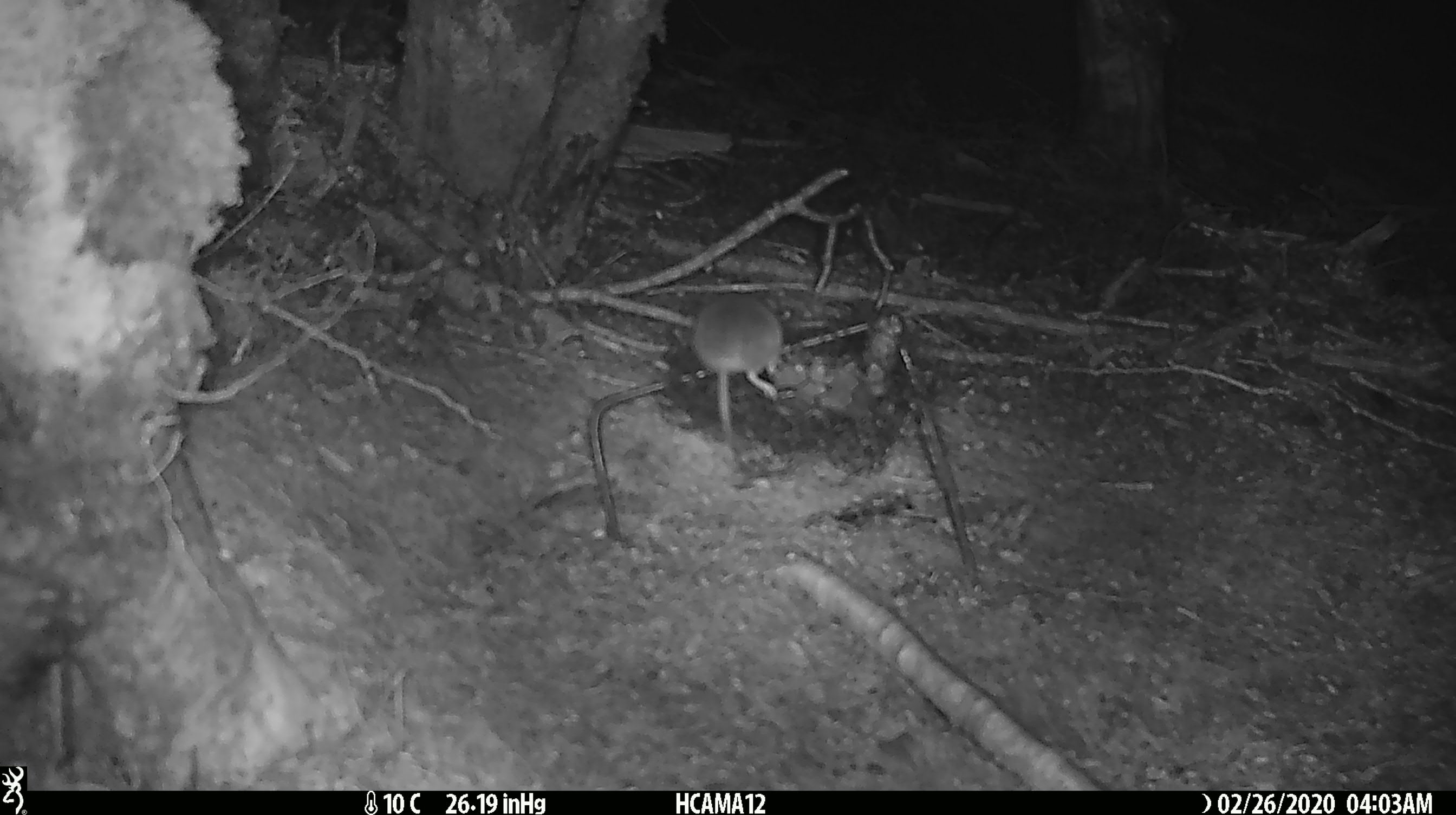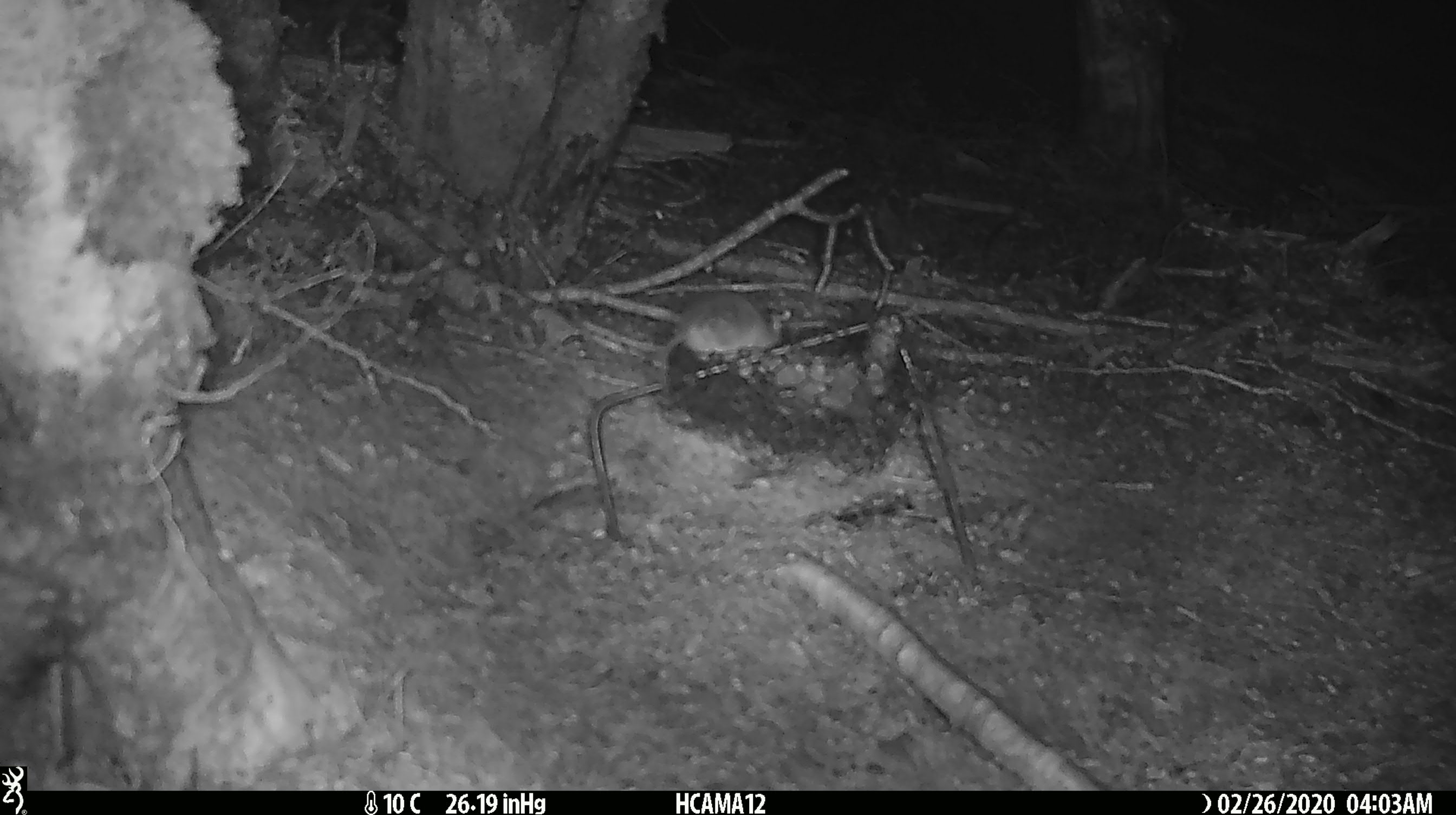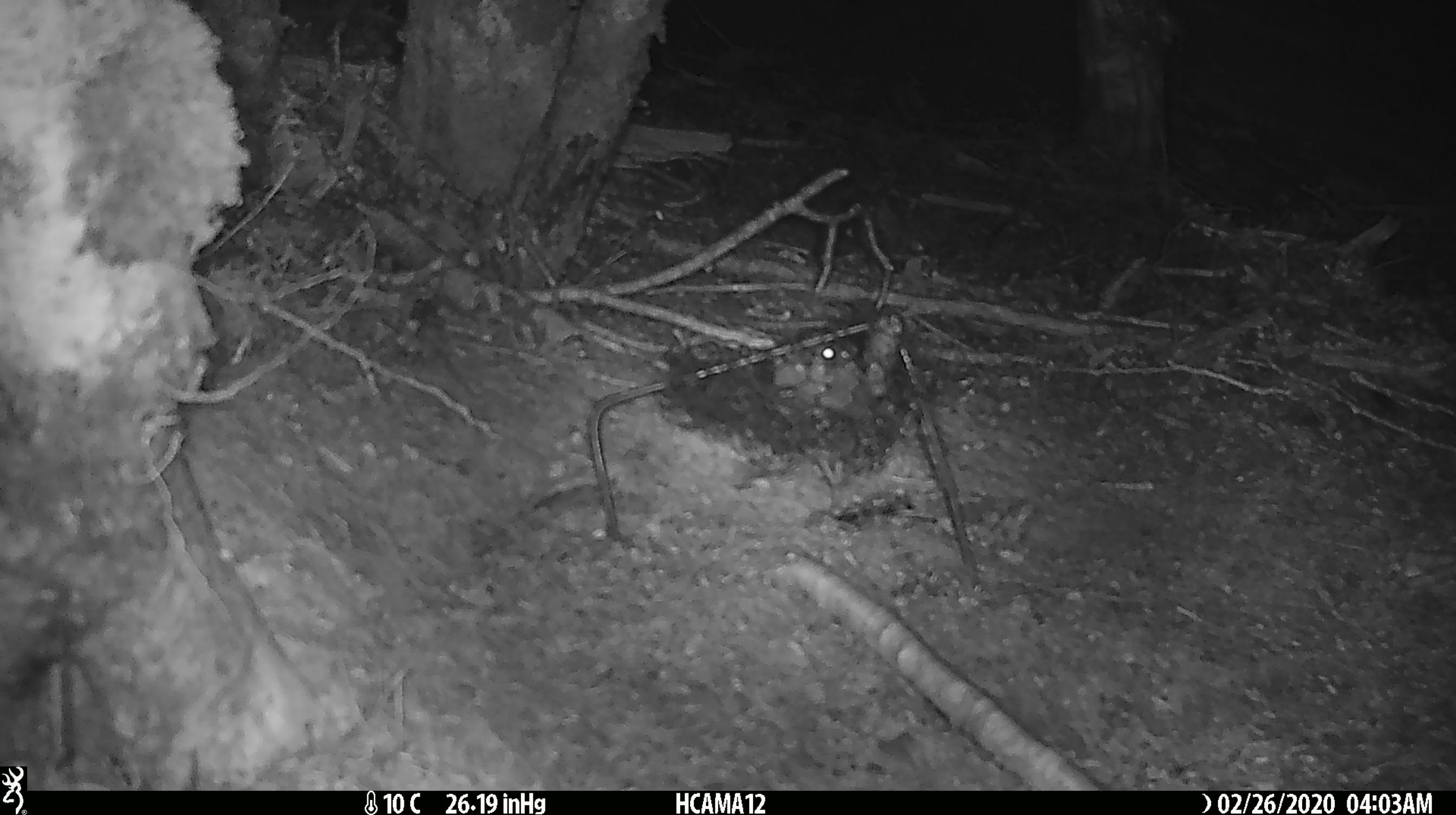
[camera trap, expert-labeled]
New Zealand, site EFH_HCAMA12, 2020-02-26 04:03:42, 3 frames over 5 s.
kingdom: Animalia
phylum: Chordata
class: Mammalia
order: Rodentia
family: Muridae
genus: Mus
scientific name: Mus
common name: mouse